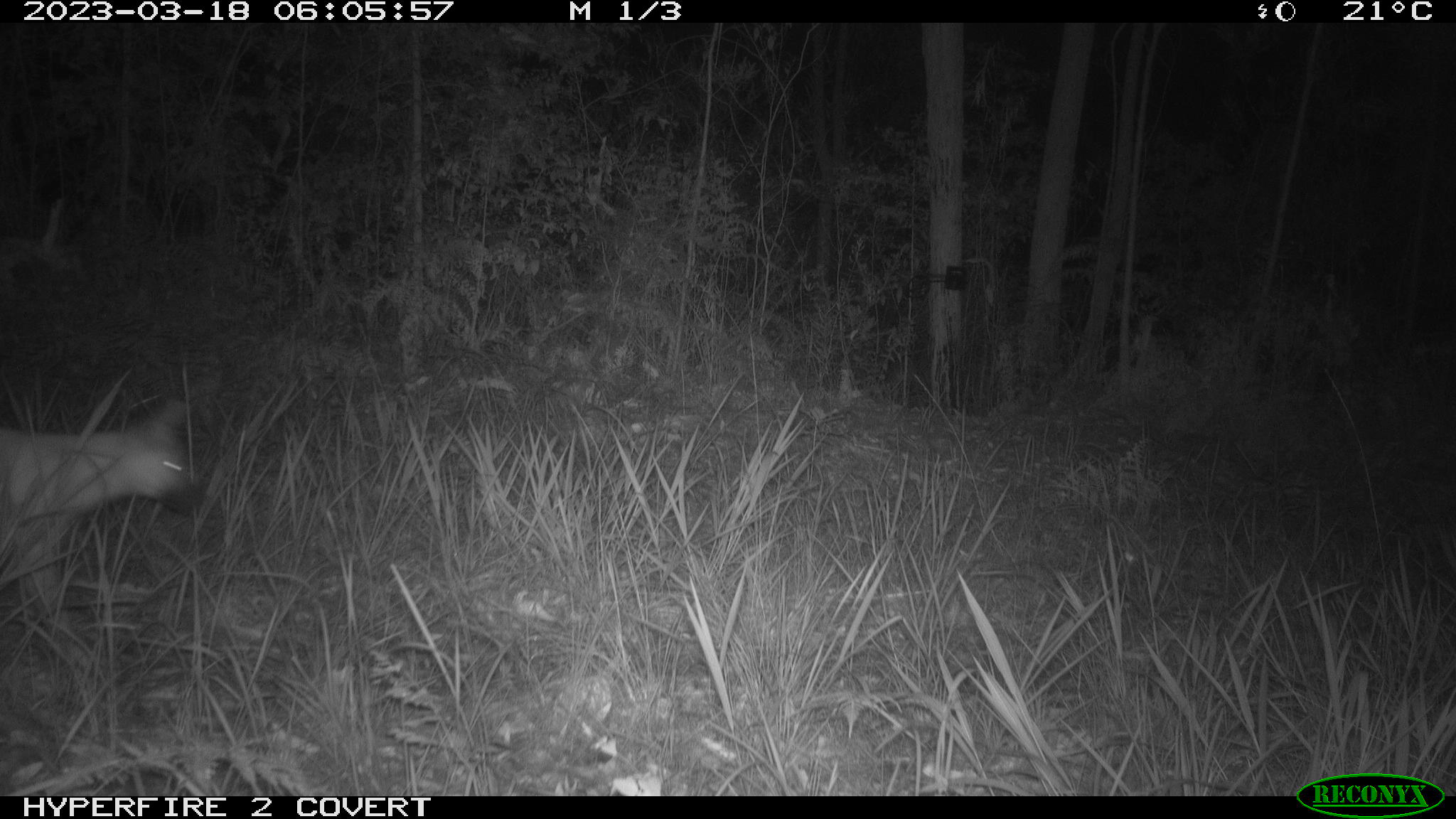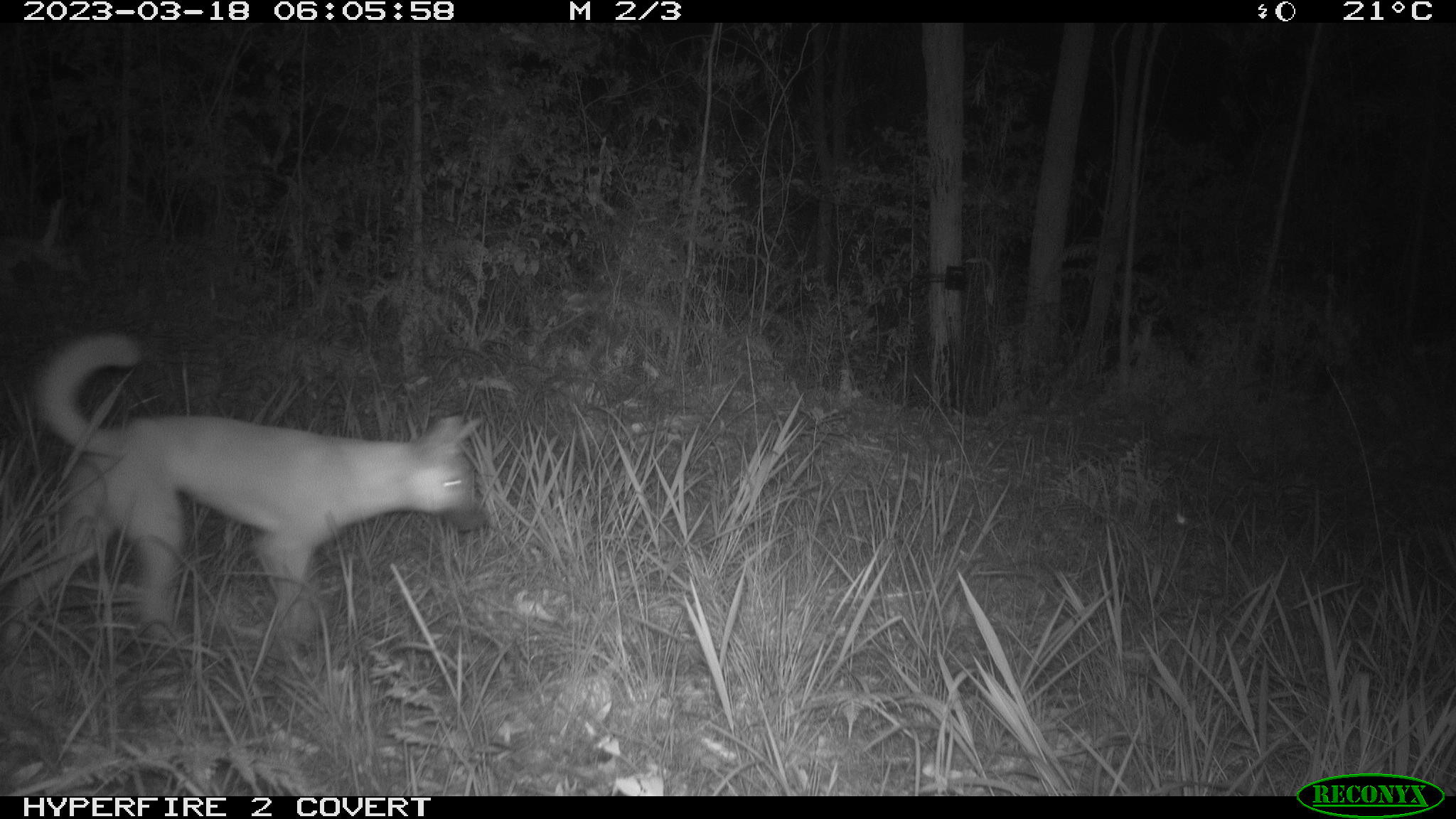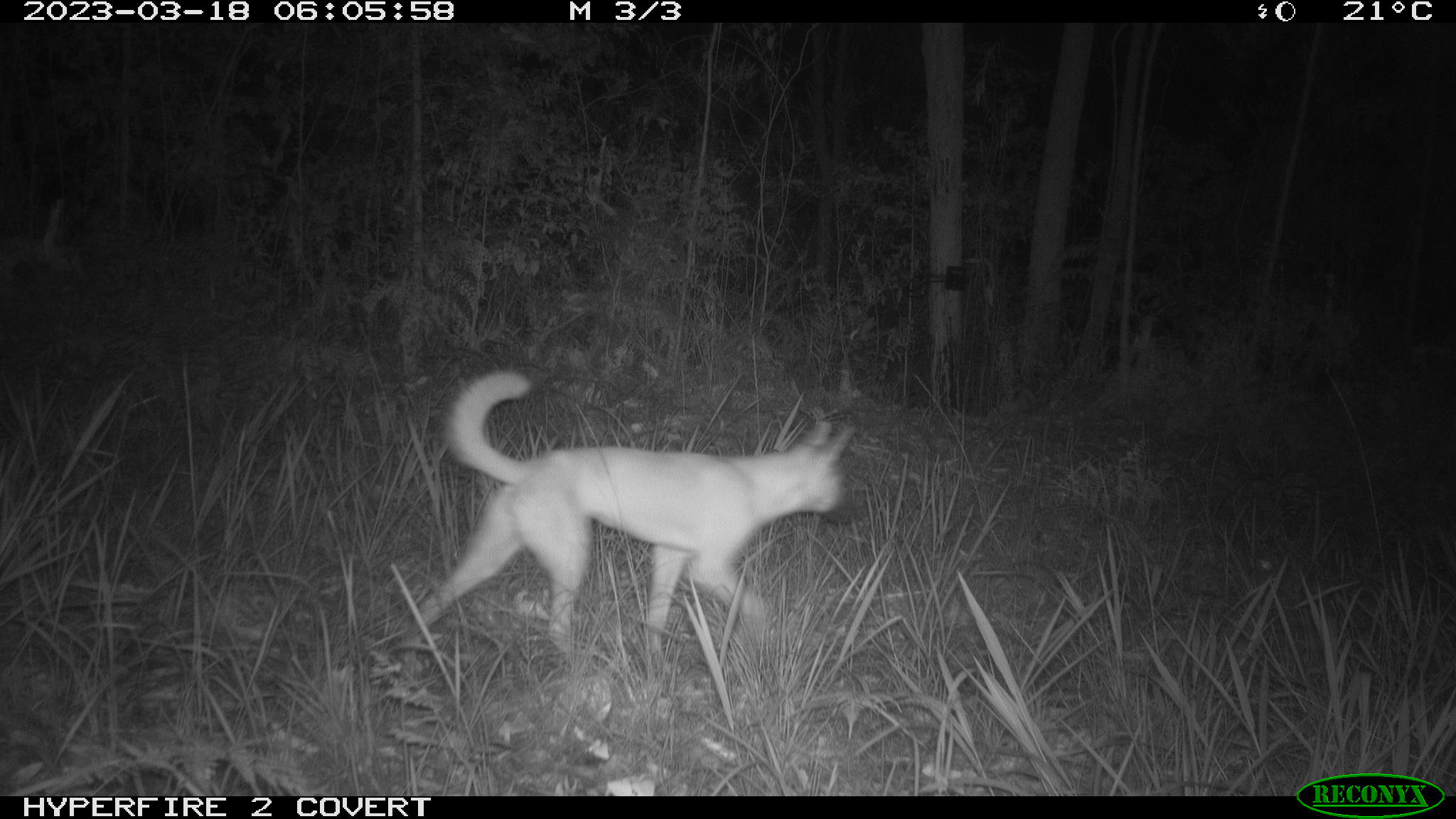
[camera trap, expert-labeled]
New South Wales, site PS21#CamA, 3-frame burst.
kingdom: Animalia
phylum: Chordata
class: Mammalia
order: Carnivora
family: Canidae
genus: Canis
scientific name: Canis familiaris dingo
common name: dingo